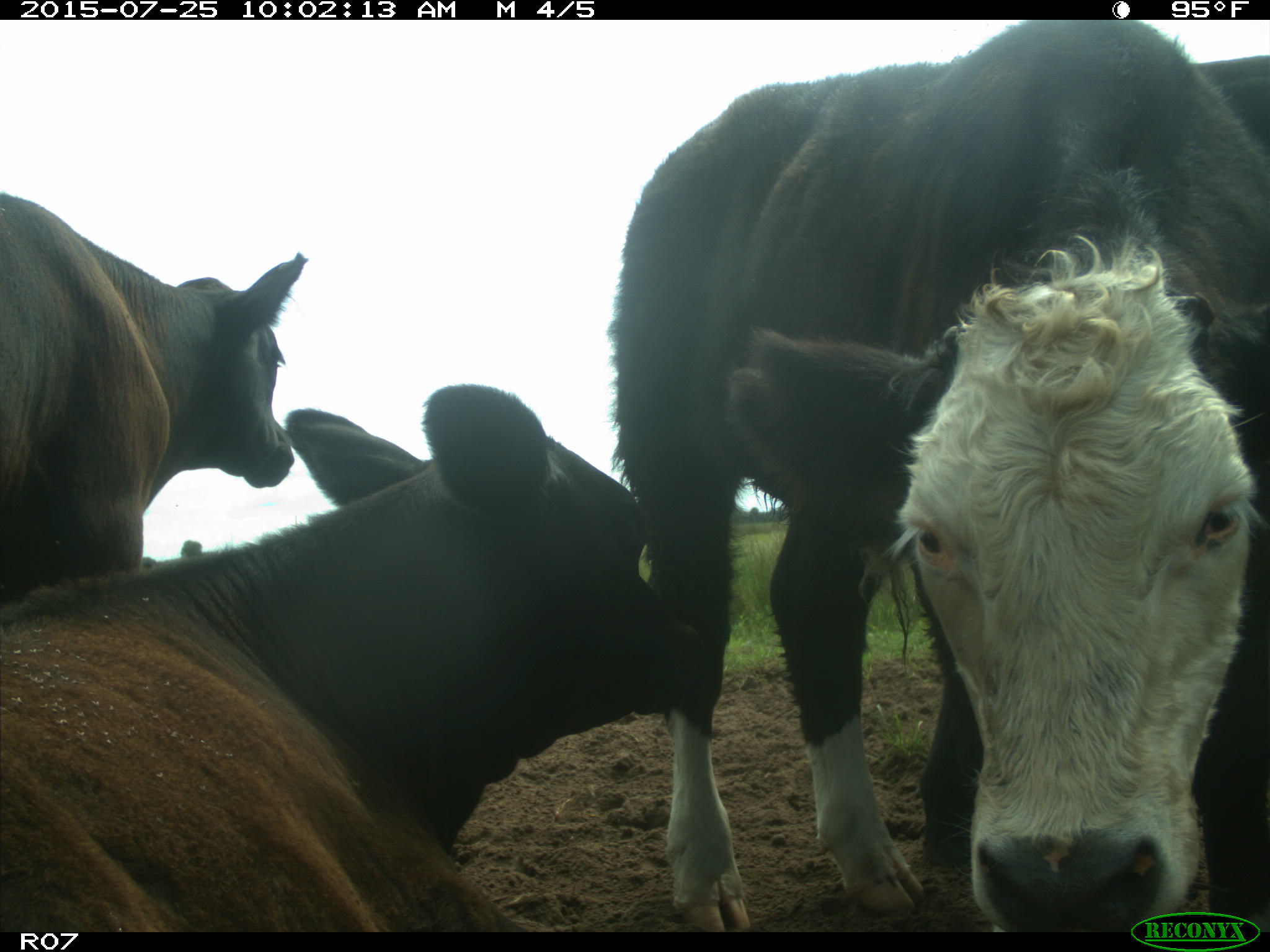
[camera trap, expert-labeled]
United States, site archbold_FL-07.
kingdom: Animalia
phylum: Chordata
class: Mammalia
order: Artiodactyla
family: Bovidae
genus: Bos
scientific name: Bos taurus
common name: domestic cow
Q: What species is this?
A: Bos taurus (domestic cow).